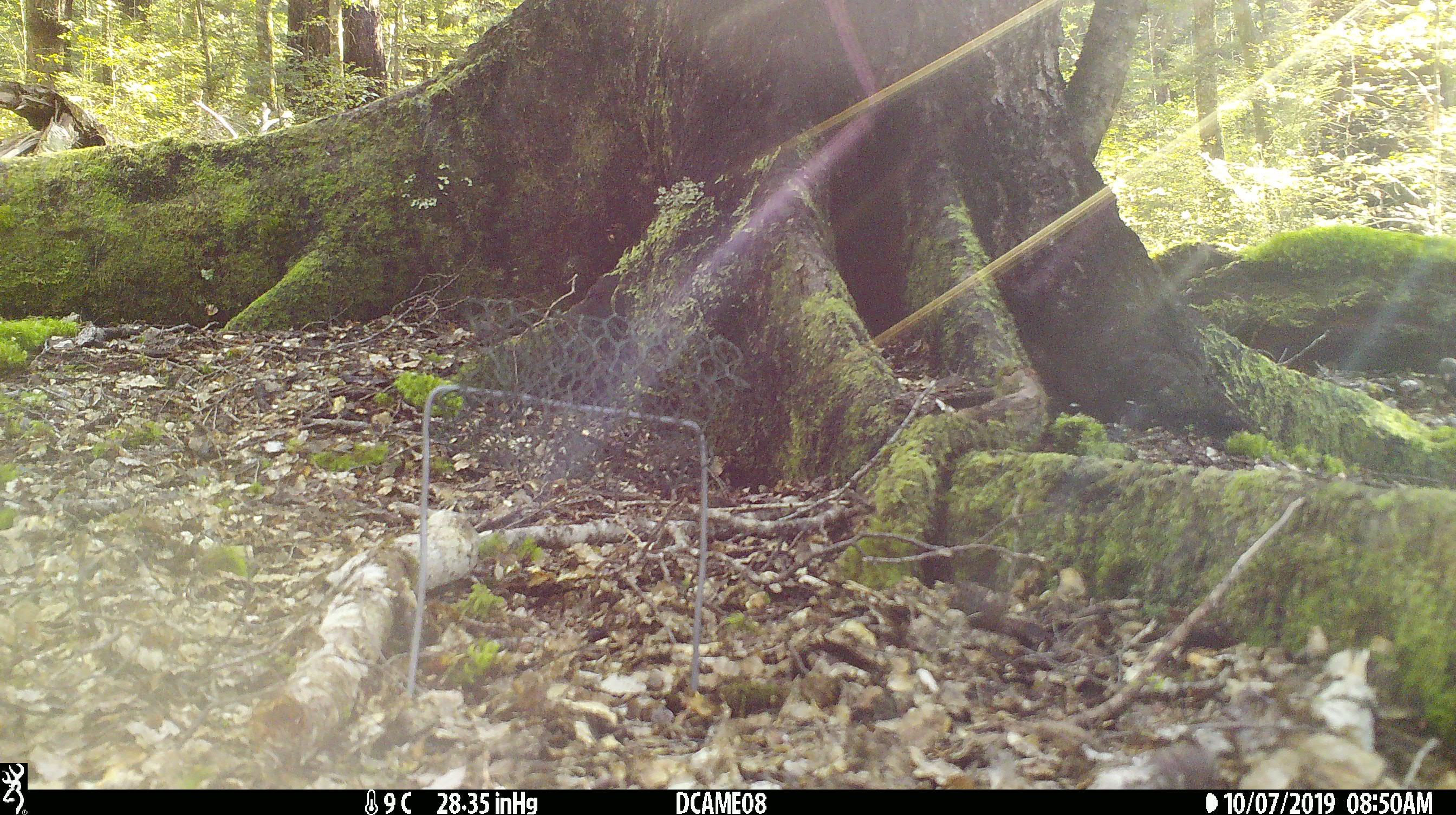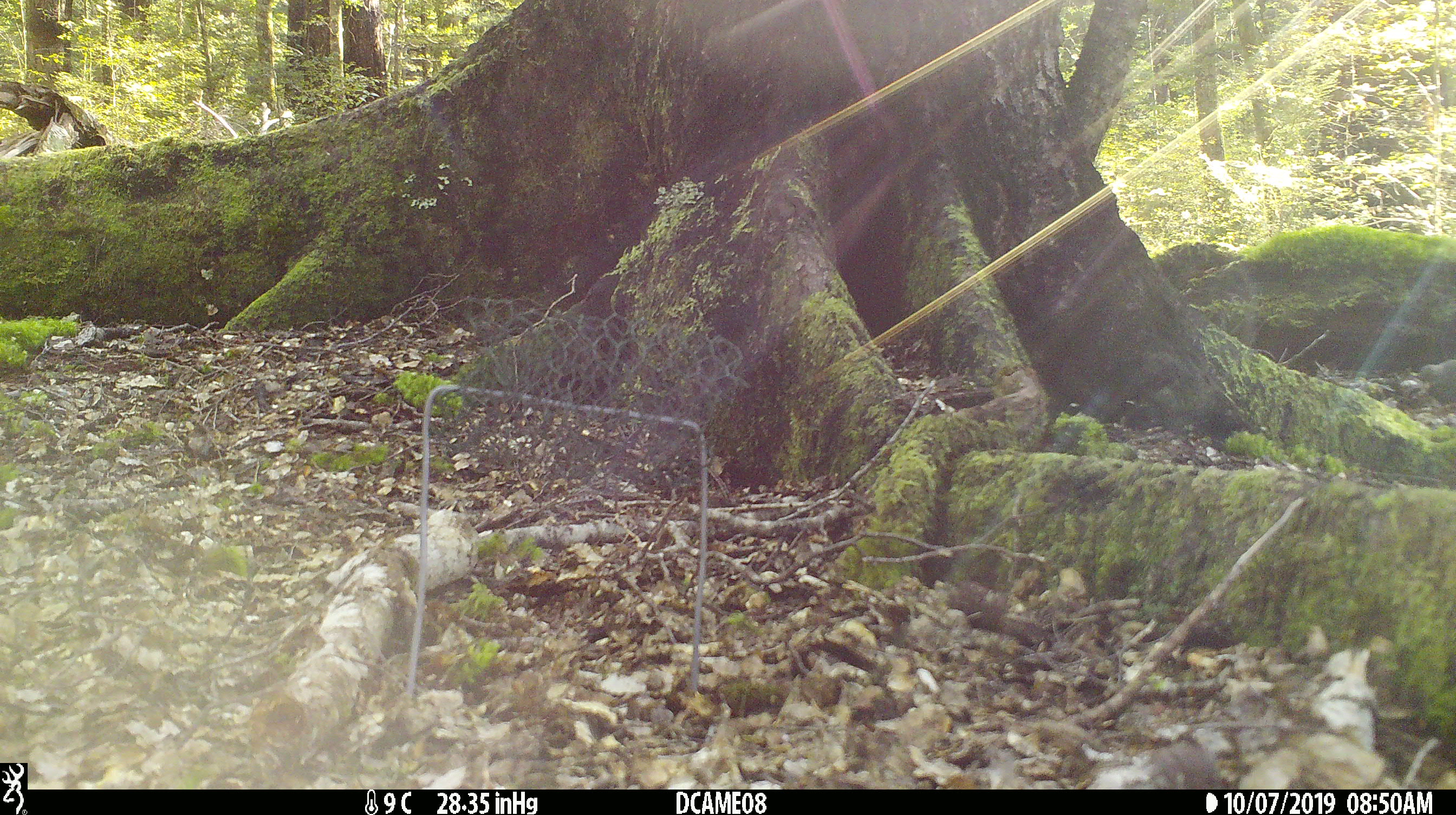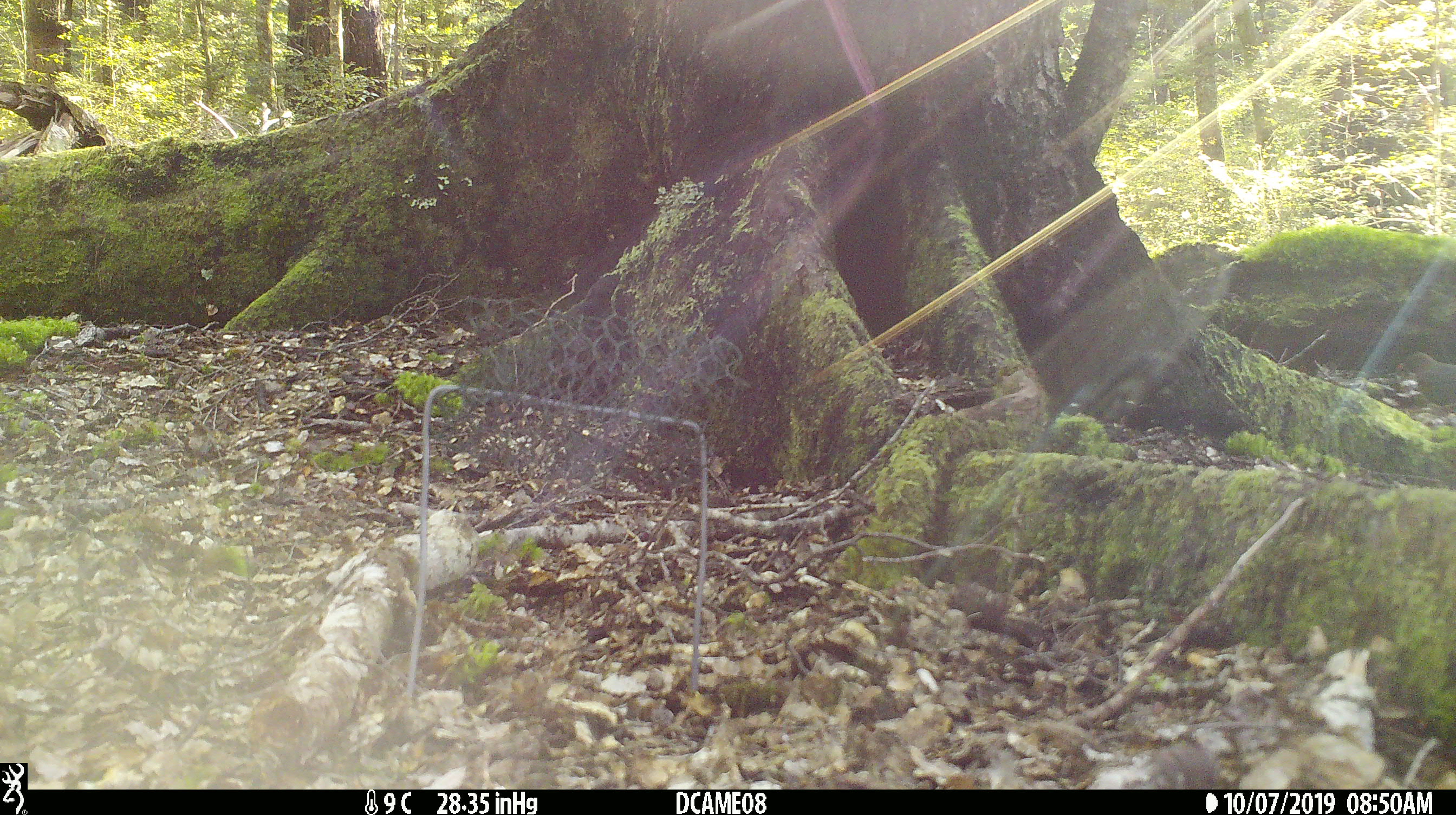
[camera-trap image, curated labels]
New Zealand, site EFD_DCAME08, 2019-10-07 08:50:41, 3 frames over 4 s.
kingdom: Animalia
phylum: Chordata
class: Aves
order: Passeriformes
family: Turdidae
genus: Turdus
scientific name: Turdus merula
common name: eurasian blackbird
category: blackbird